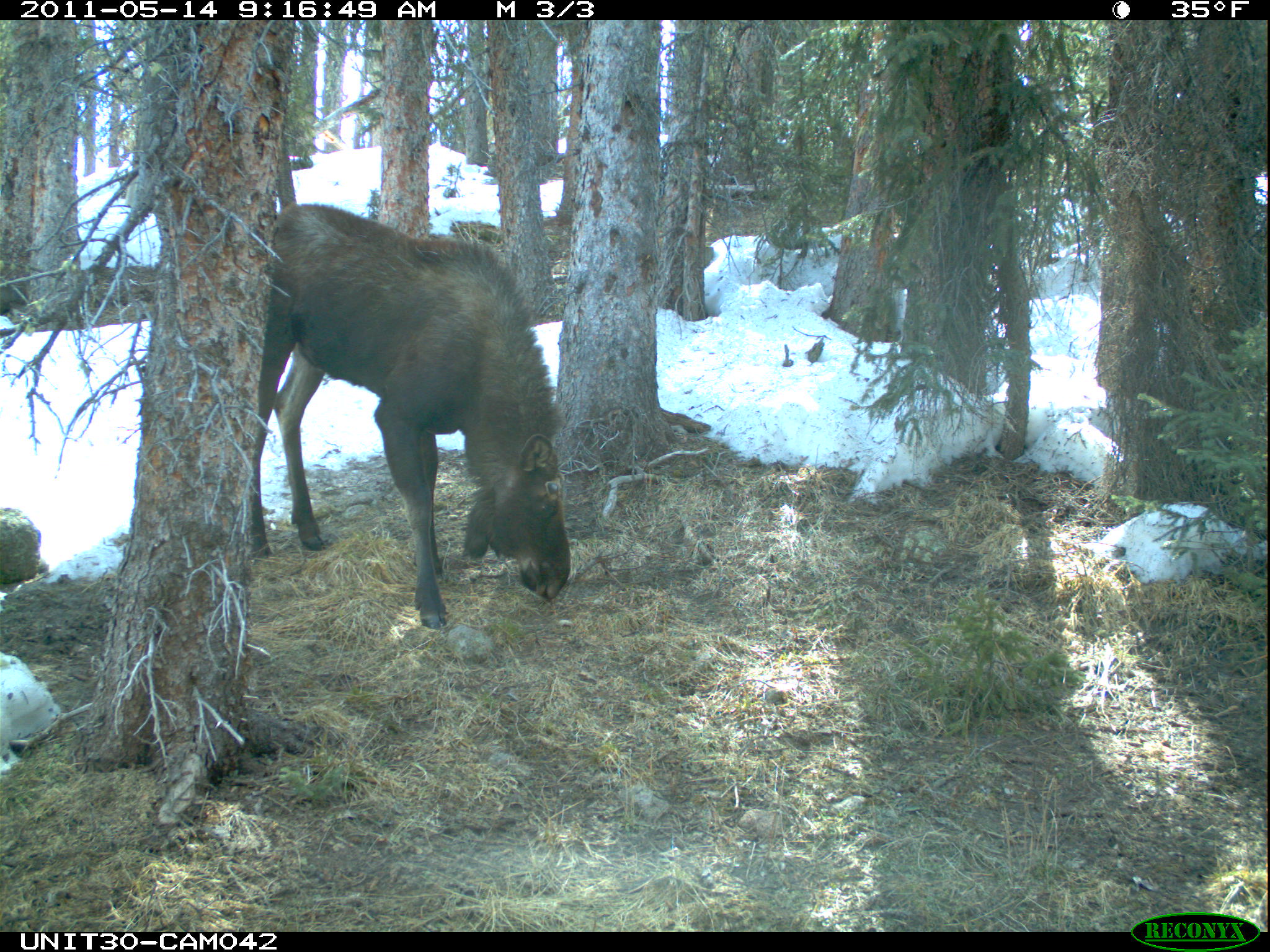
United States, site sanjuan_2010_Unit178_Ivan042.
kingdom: Animalia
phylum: Chordata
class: Mammalia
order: Artiodactyla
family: Cervidae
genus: Alces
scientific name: Alces alces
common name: moose